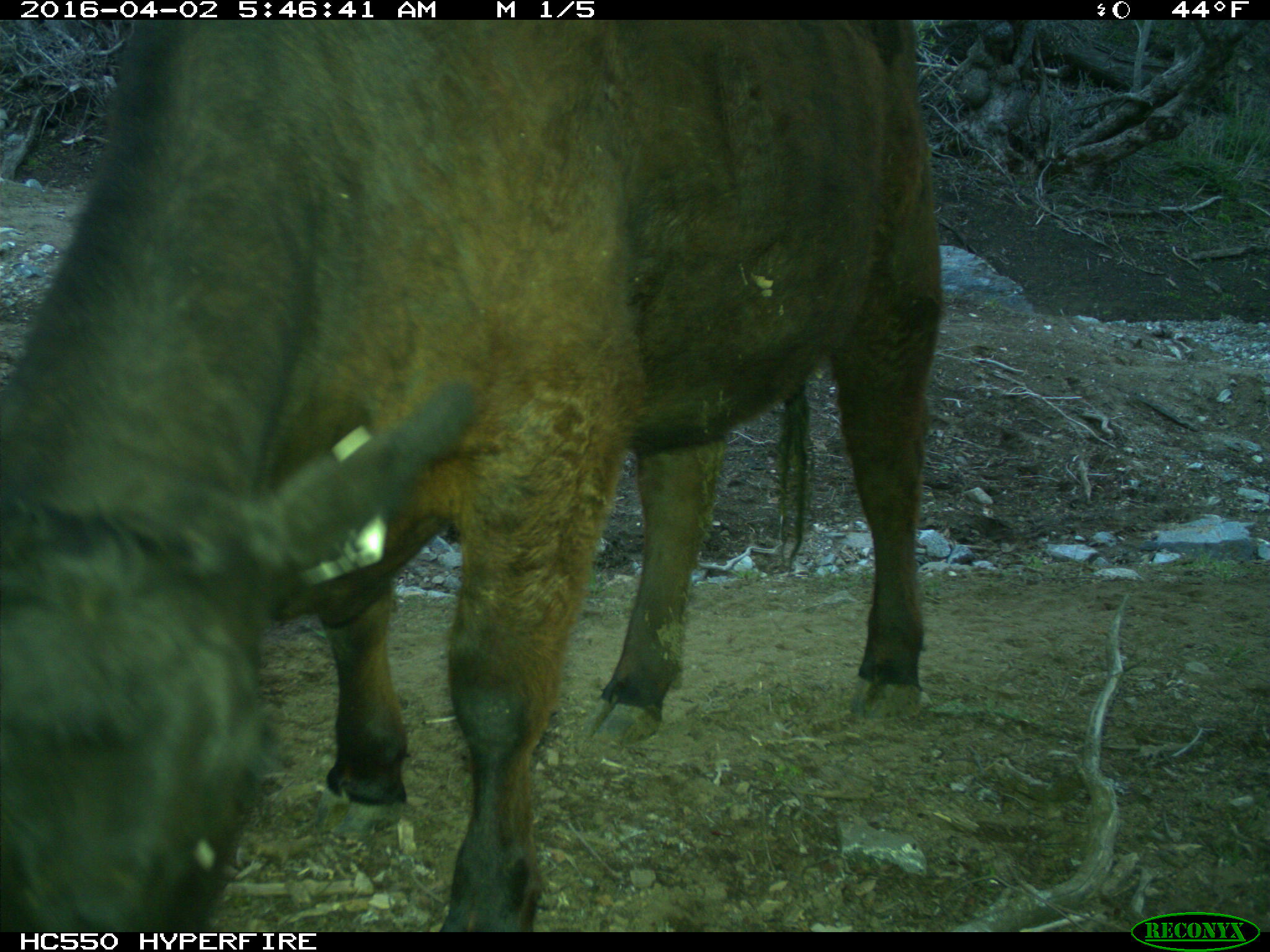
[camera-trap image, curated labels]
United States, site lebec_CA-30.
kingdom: Animalia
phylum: Chordata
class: Mammalia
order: Artiodactyla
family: Bovidae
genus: Bos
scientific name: Bos taurus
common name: domestic cow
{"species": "Bos taurus (domestic cow)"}